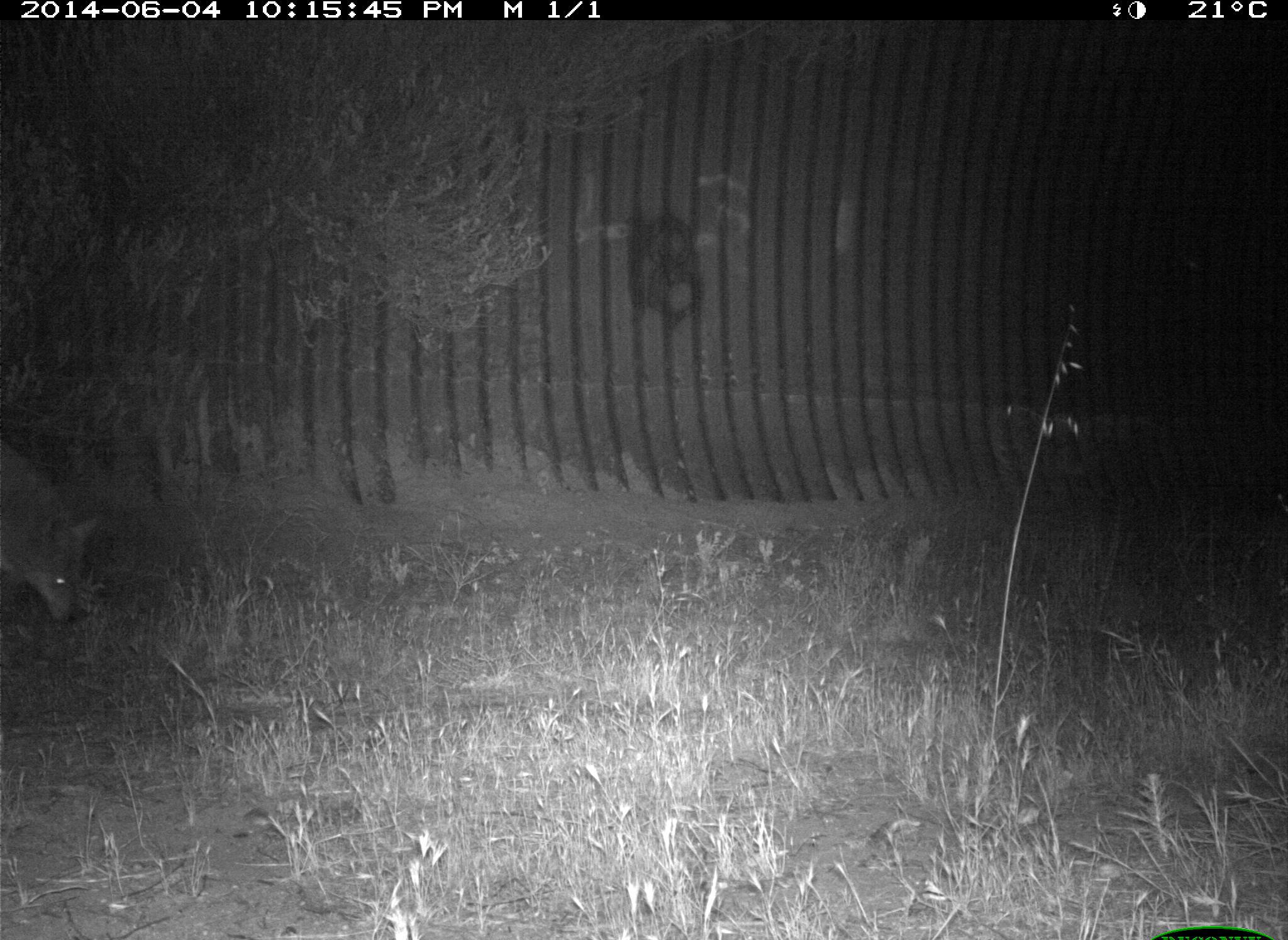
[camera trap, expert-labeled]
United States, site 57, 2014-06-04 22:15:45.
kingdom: Animalia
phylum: Chordata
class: Mammalia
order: Carnivora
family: Canidae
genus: Canis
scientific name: Canis latrans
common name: coyote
Coyote (Canis latrans).